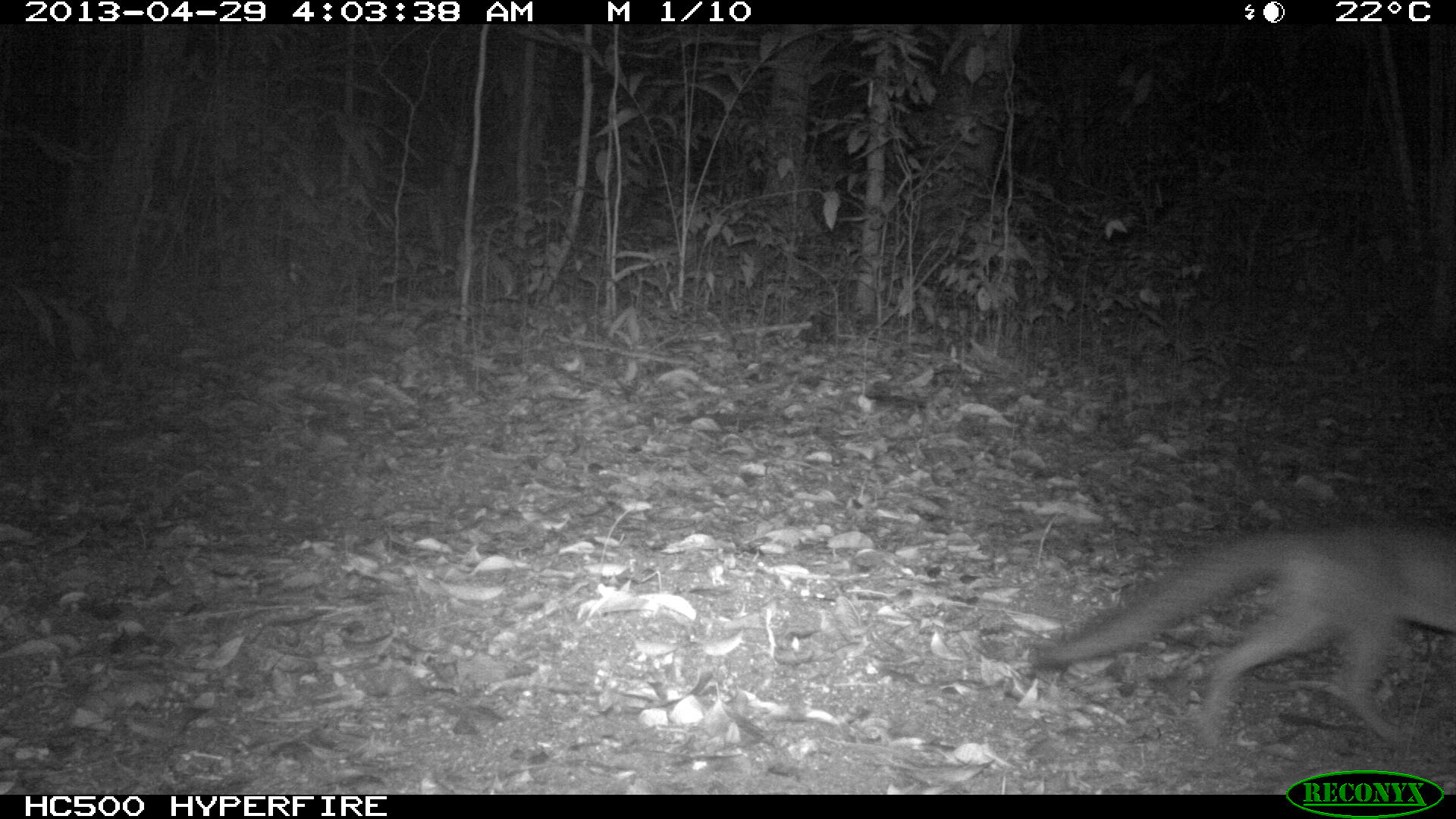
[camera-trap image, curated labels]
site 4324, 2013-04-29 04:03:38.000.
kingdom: Animalia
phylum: Chordata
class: Mammalia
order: Carnivora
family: Canidae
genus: Urocyon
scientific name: Urocyon cinereoargenteus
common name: gray fox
Urocyon cinereoargenteus (gray fox), count 1.